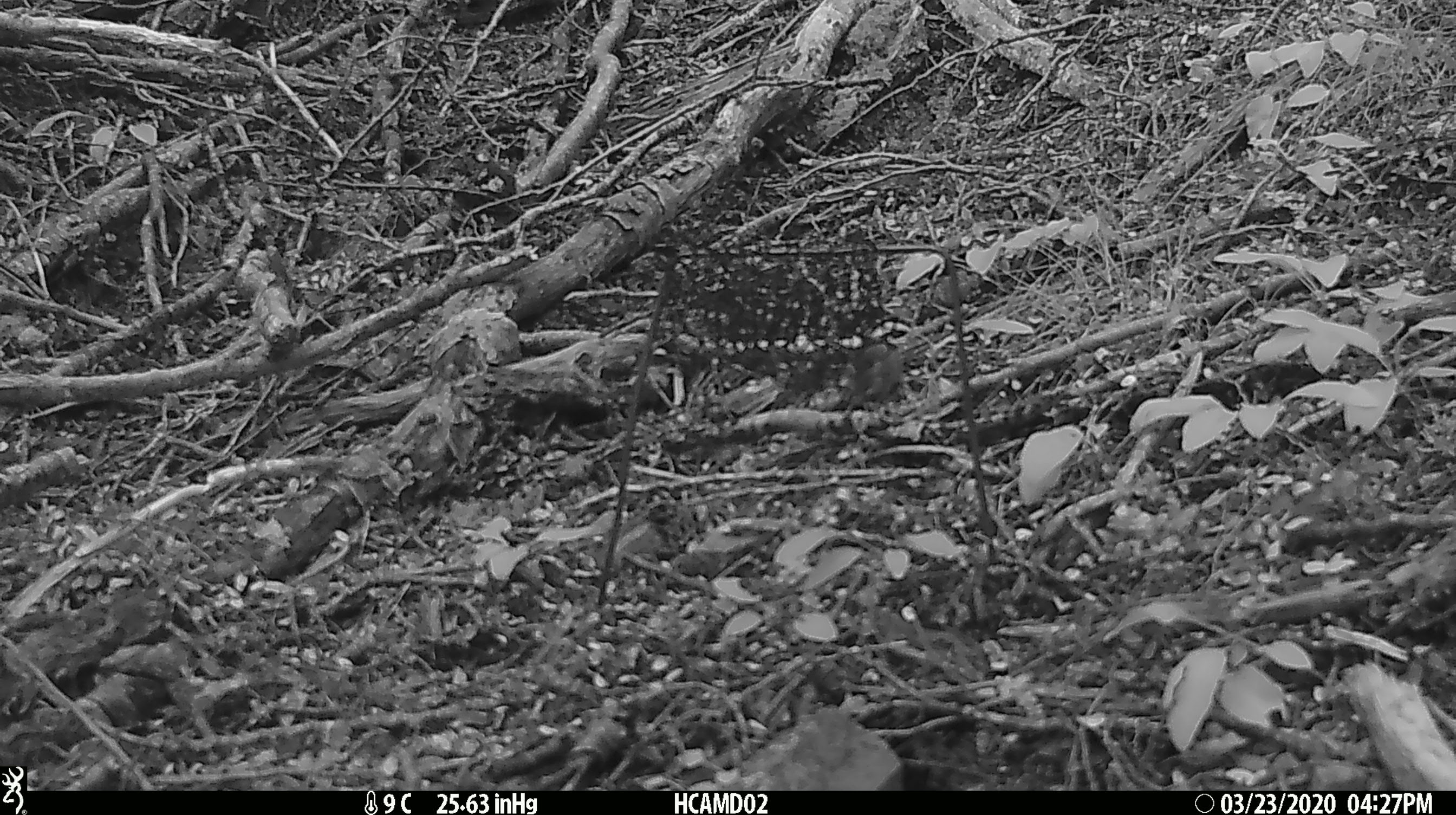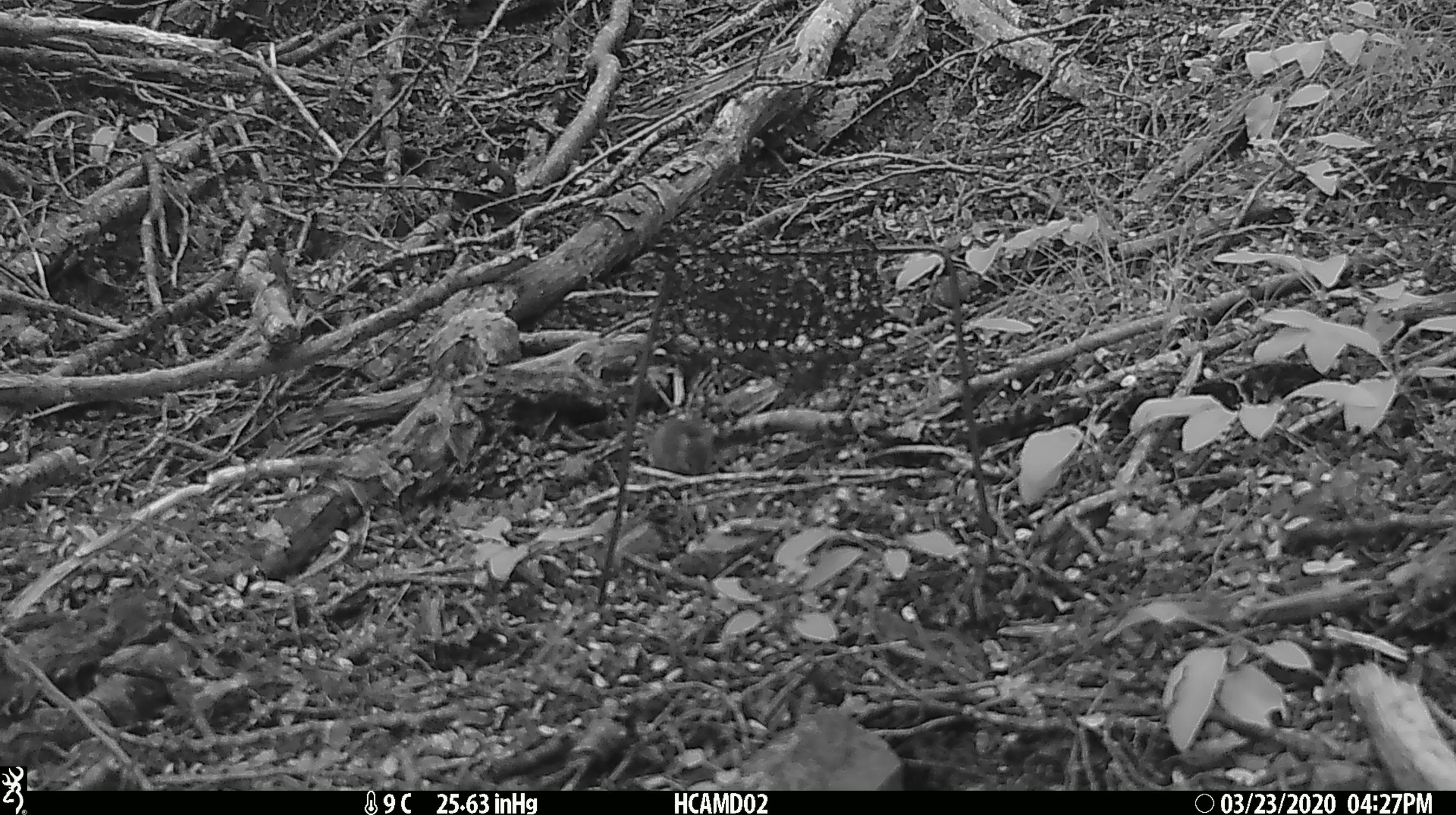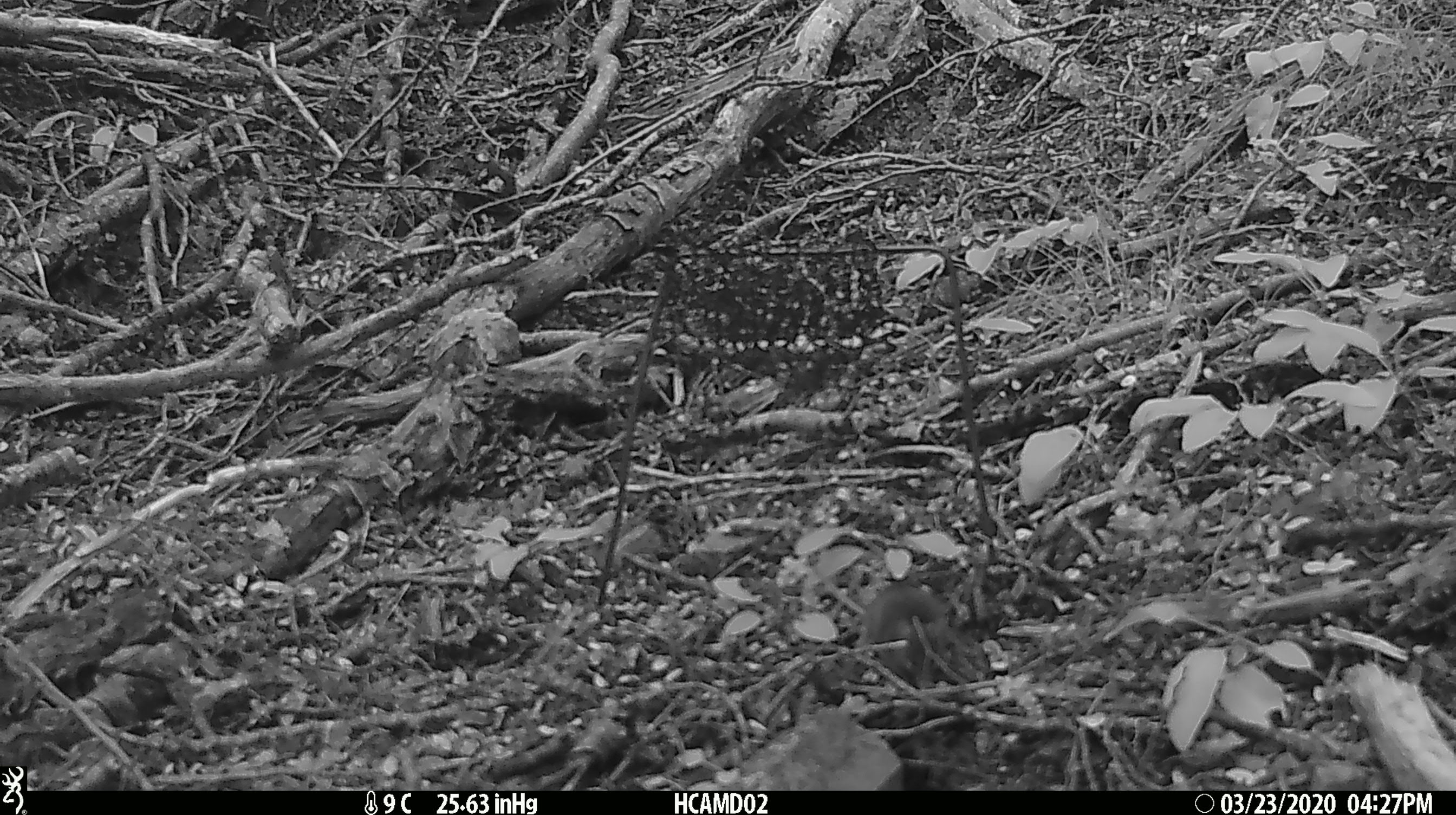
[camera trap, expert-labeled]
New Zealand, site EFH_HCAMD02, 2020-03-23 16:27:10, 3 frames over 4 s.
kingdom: Animalia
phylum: Chordata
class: Mammalia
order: Rodentia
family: Muridae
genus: Mus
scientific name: Mus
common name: mouse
Mouse (Mus).